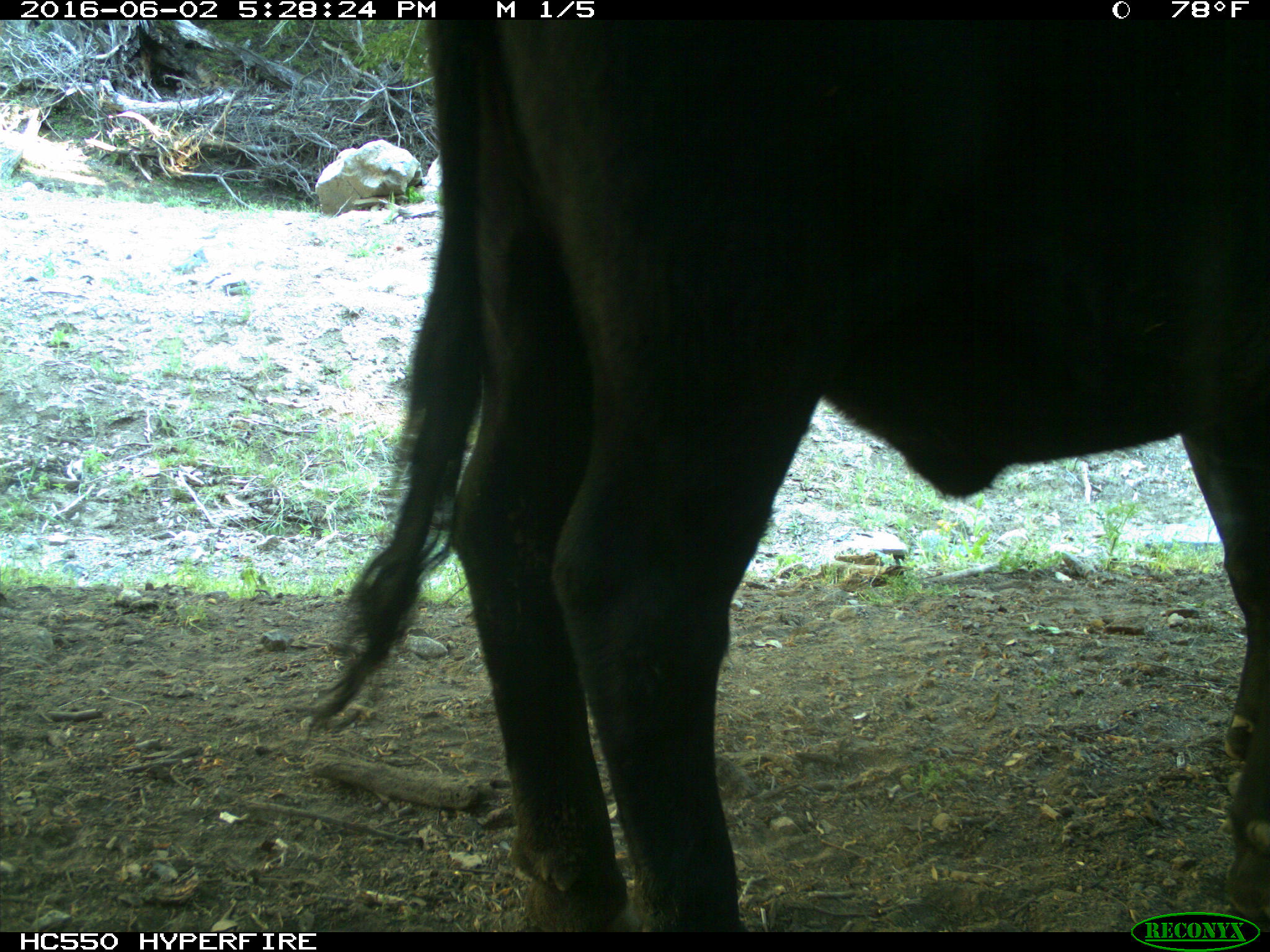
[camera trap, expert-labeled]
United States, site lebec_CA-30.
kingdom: Animalia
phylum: Chordata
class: Mammalia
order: Artiodactyla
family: Bovidae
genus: Bos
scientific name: Bos taurus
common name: domestic cow